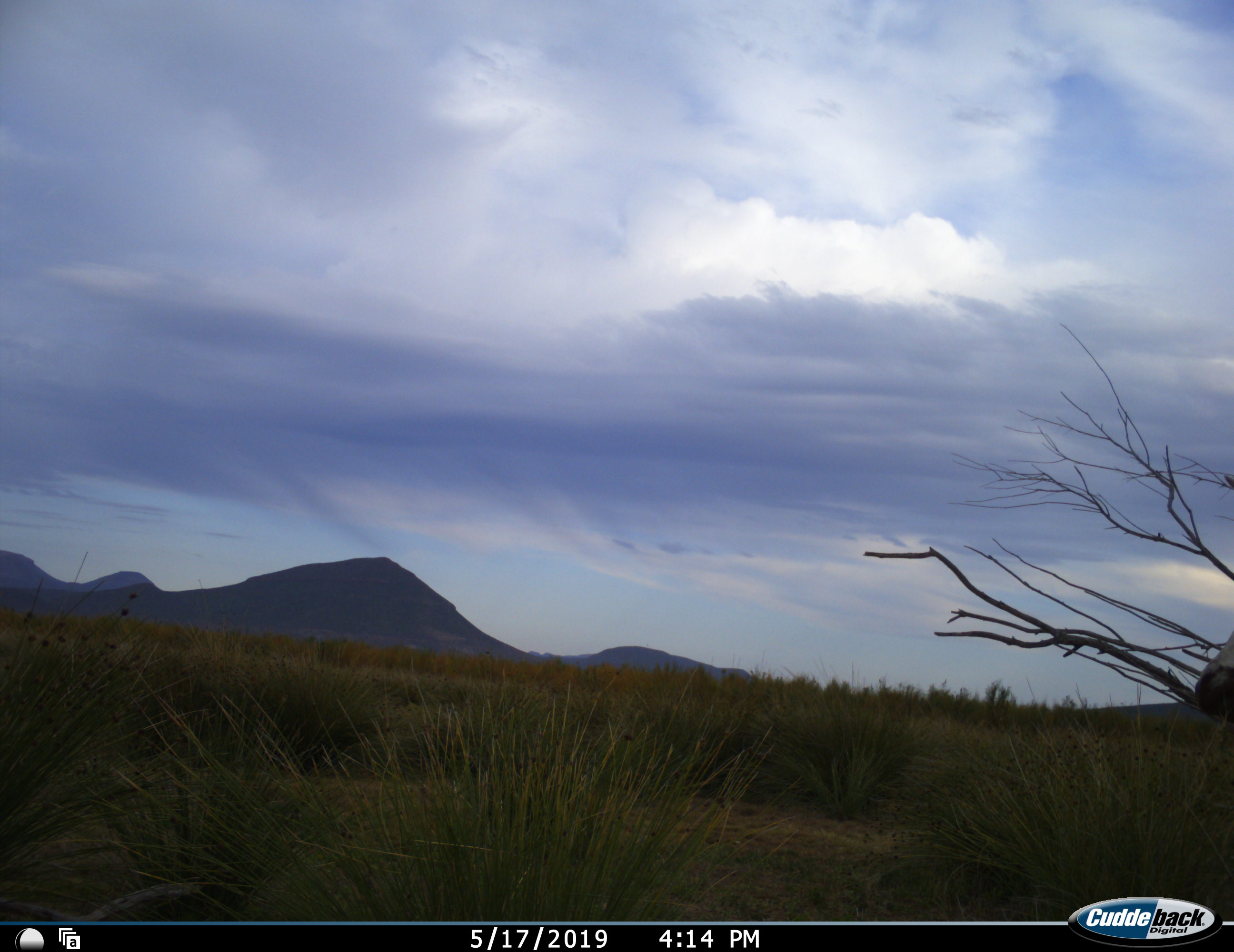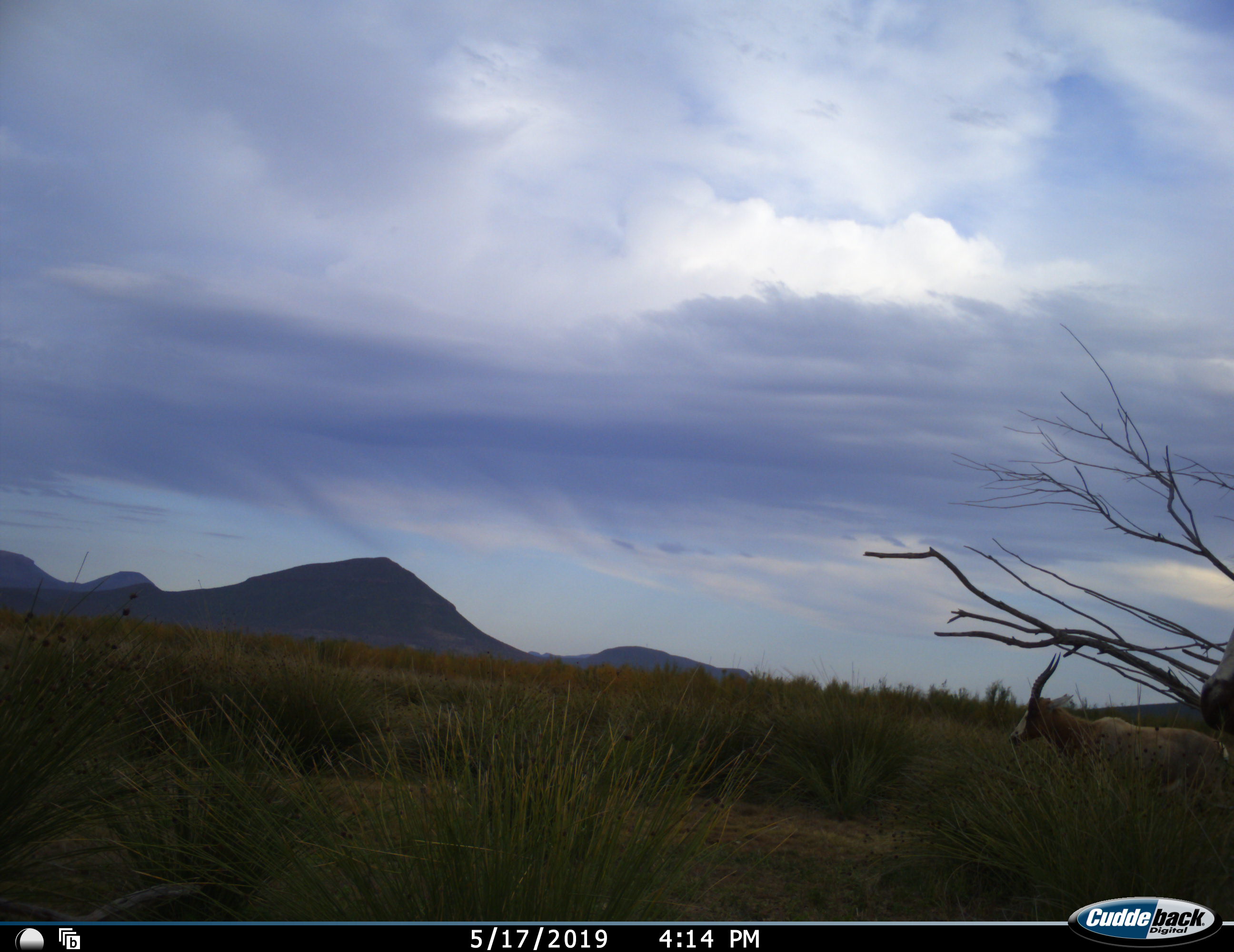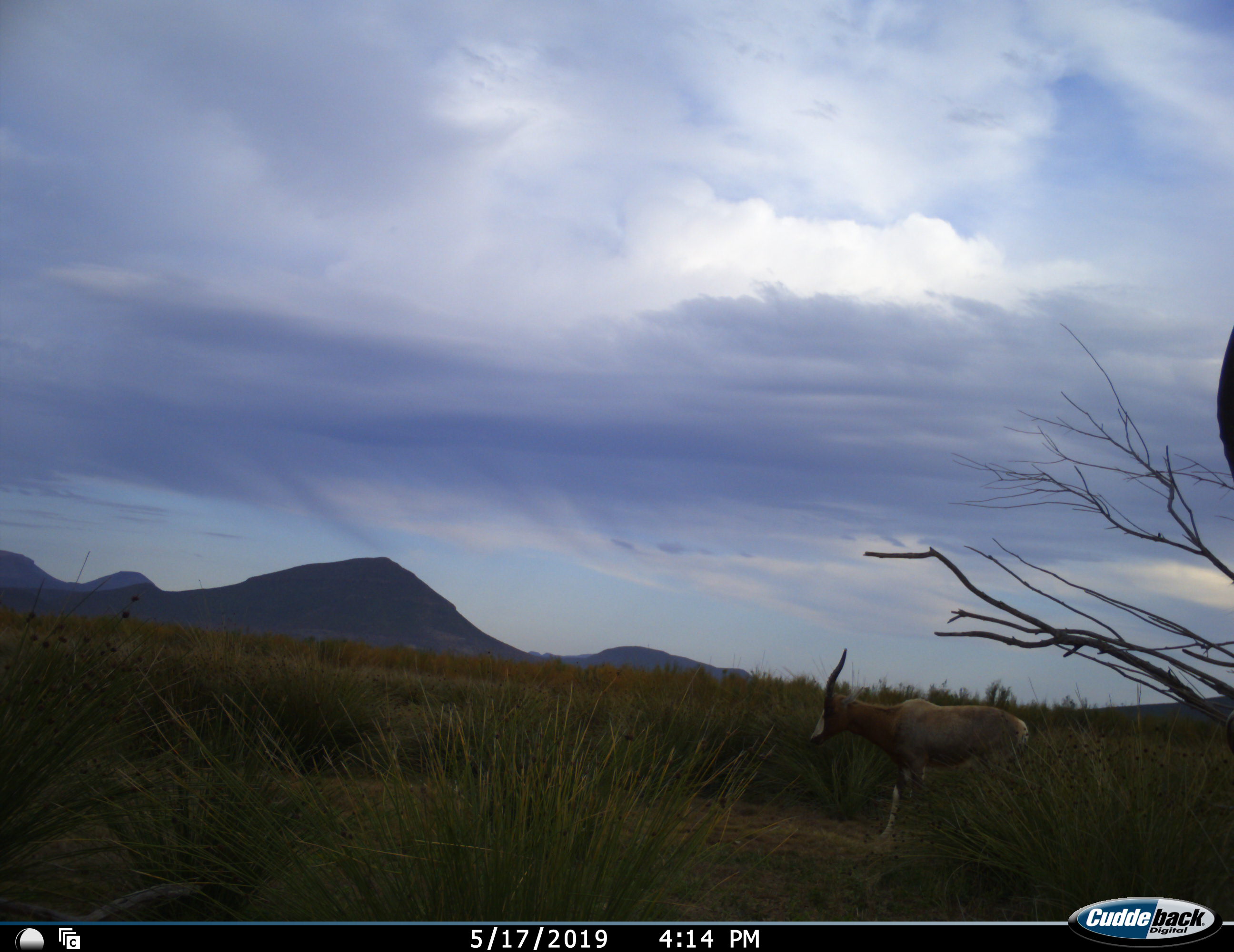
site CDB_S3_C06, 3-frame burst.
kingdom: Animalia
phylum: Chordata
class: Mammalia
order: Artiodactyla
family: Bovidae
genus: Damaliscus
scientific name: Damaliscus pygargus phillipsi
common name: blesbok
Blesbok (Damaliscus pygargus phillipsi), count 2. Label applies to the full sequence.